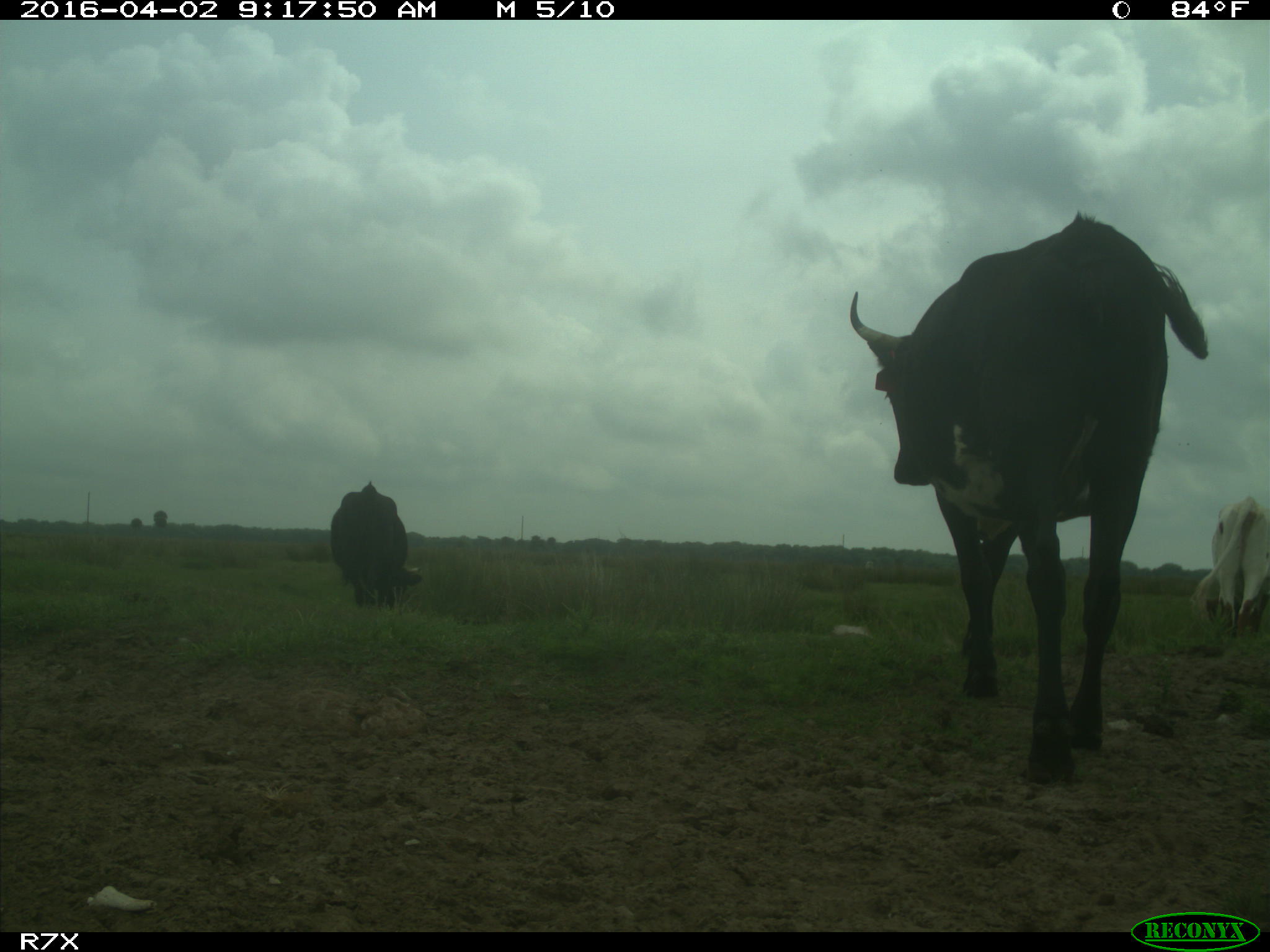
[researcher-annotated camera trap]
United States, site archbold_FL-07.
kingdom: Animalia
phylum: Chordata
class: Mammalia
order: Artiodactyla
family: Bovidae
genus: Bos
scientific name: Bos taurus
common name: domestic cow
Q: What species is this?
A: Bos taurus (domestic cow).